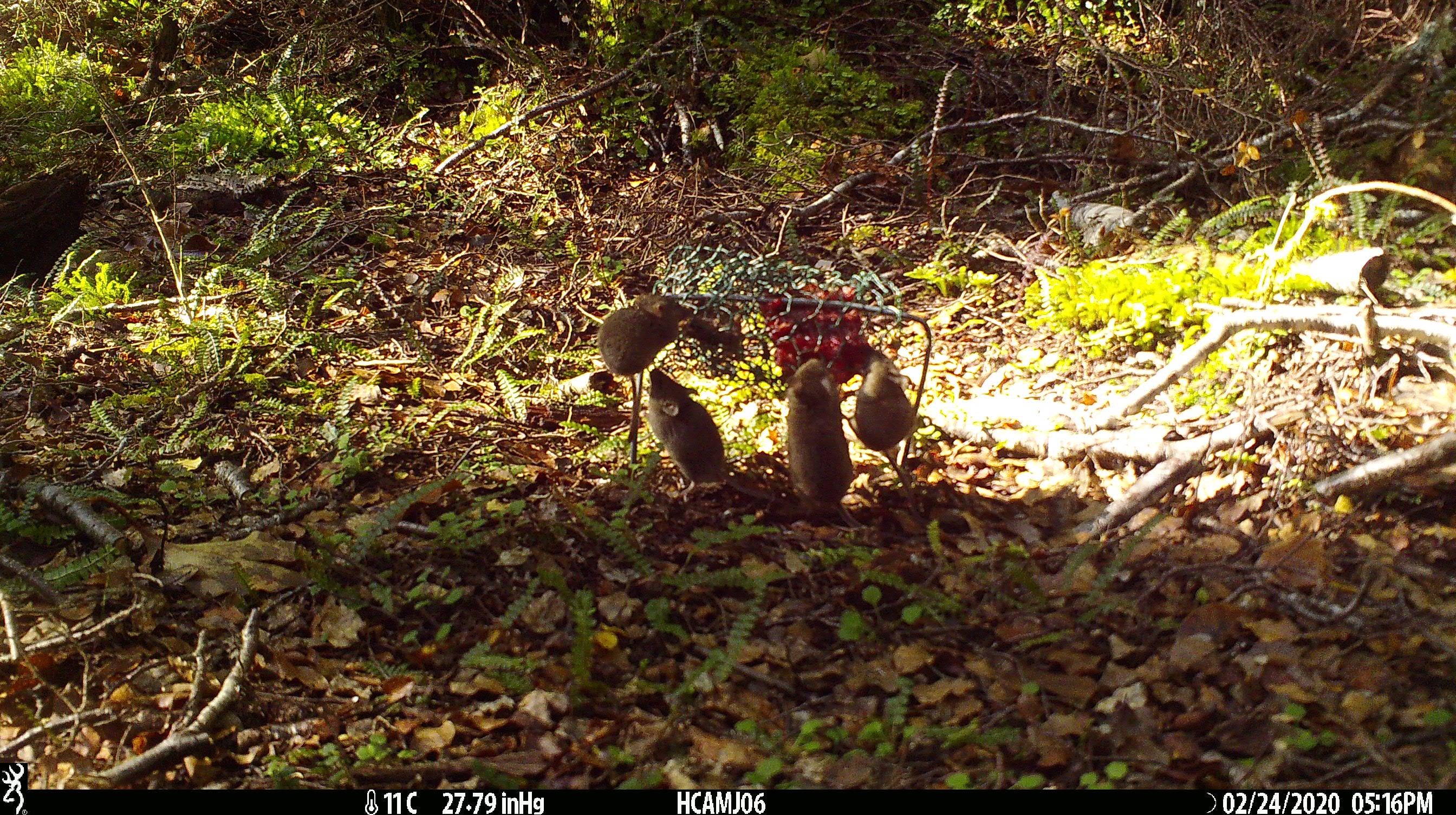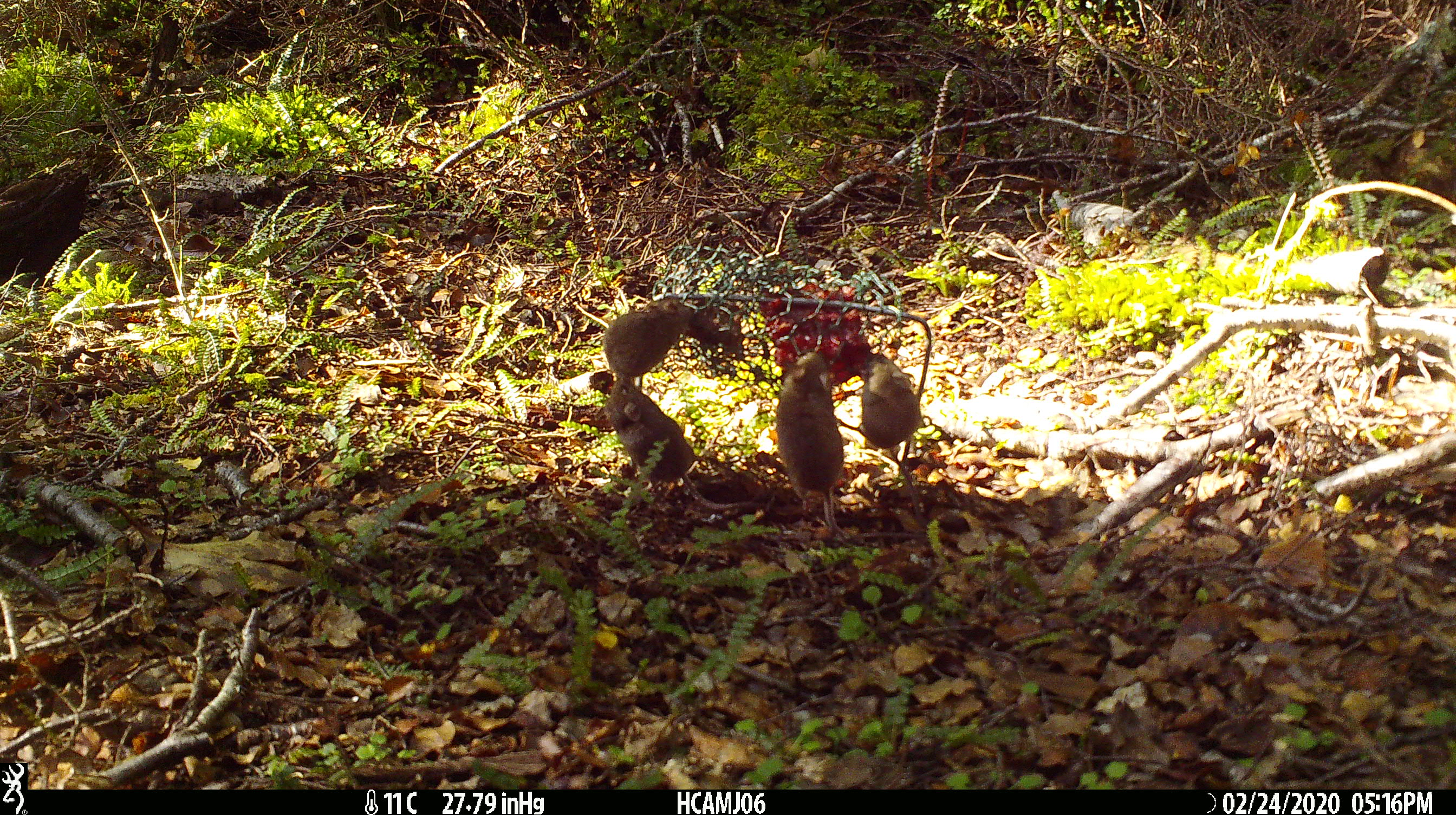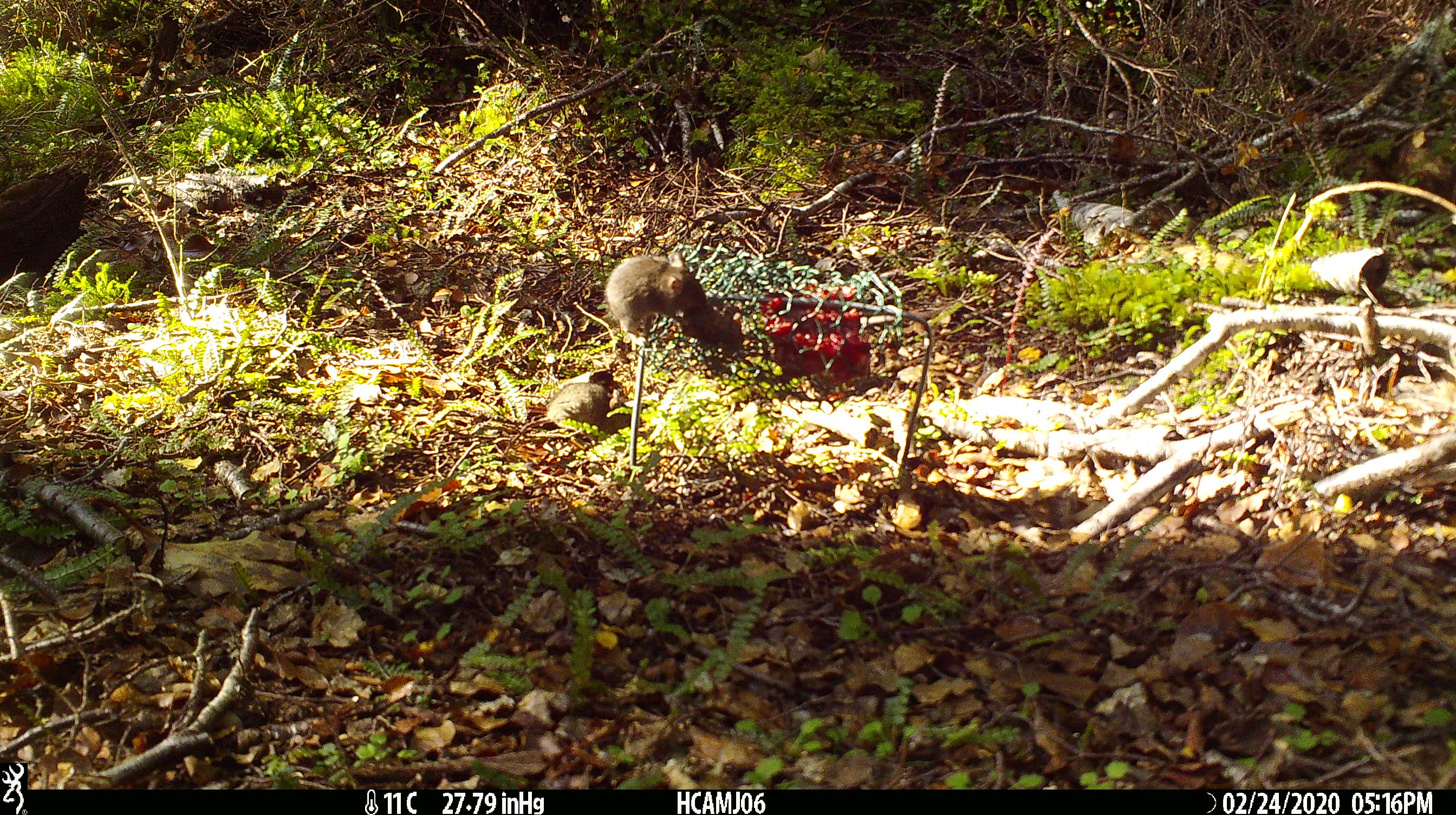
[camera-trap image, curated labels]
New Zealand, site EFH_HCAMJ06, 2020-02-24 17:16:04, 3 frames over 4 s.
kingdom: Animalia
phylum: Chordata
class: Mammalia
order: Rodentia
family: Muridae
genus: Mus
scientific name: Mus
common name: mouse